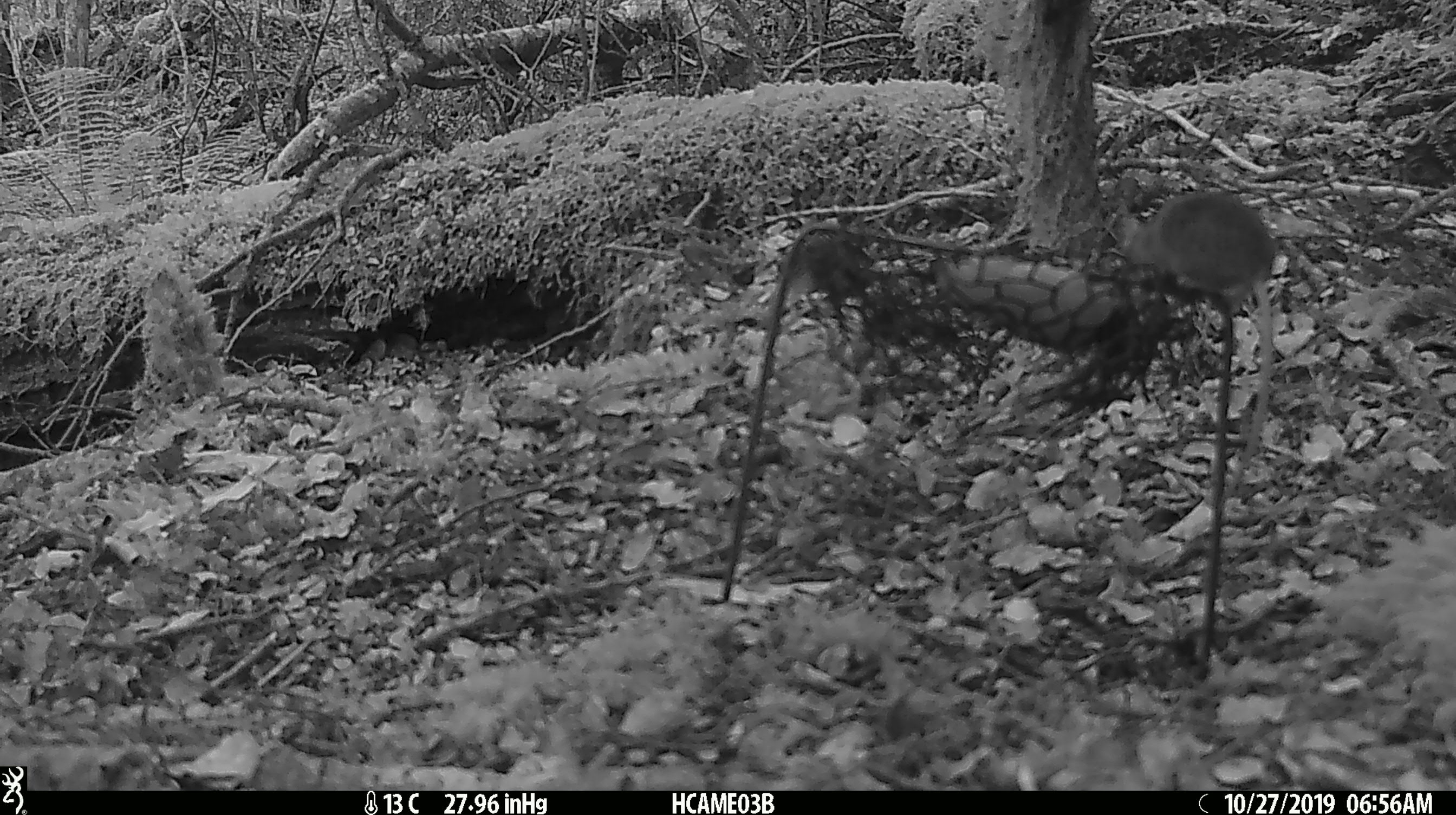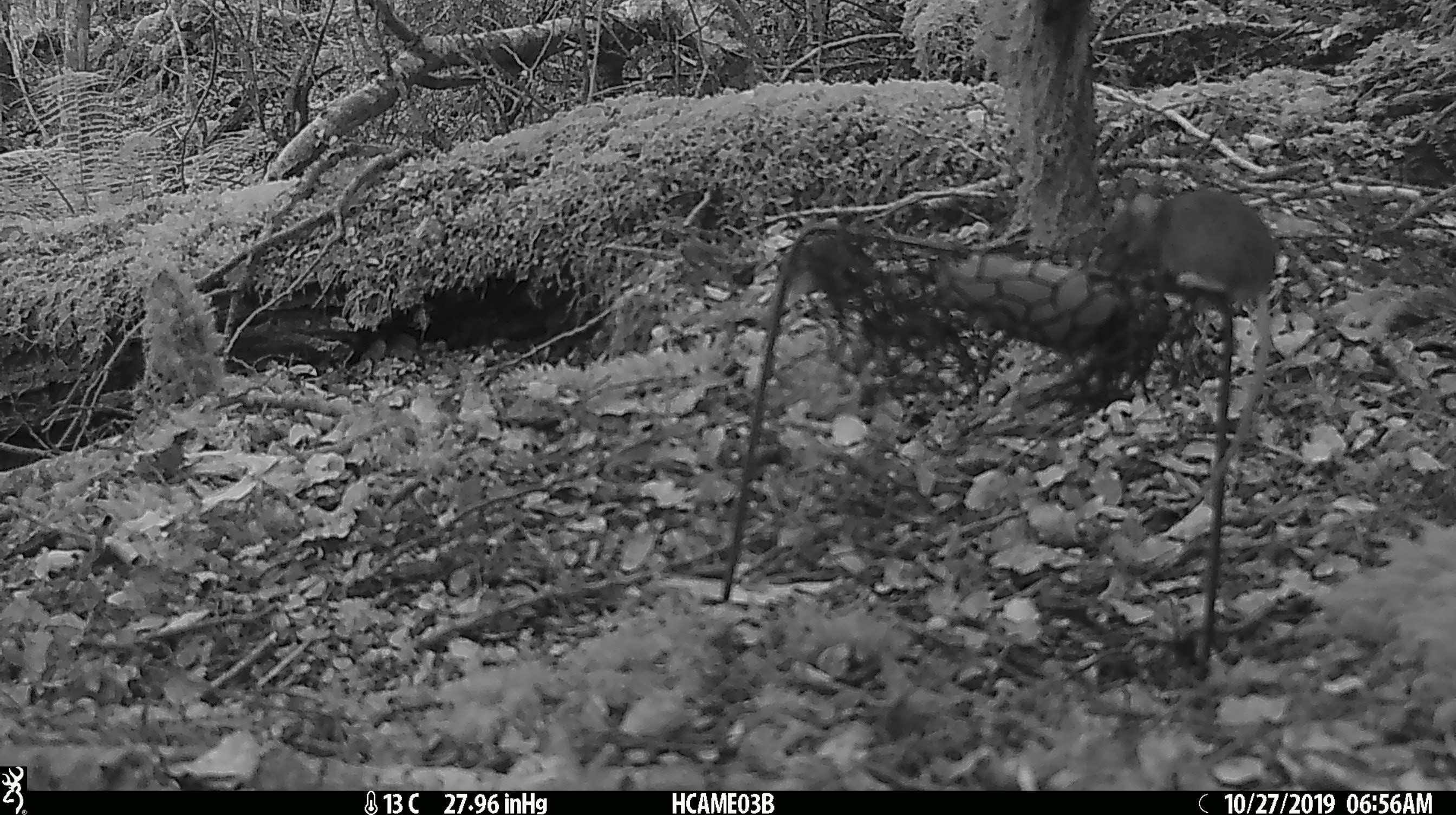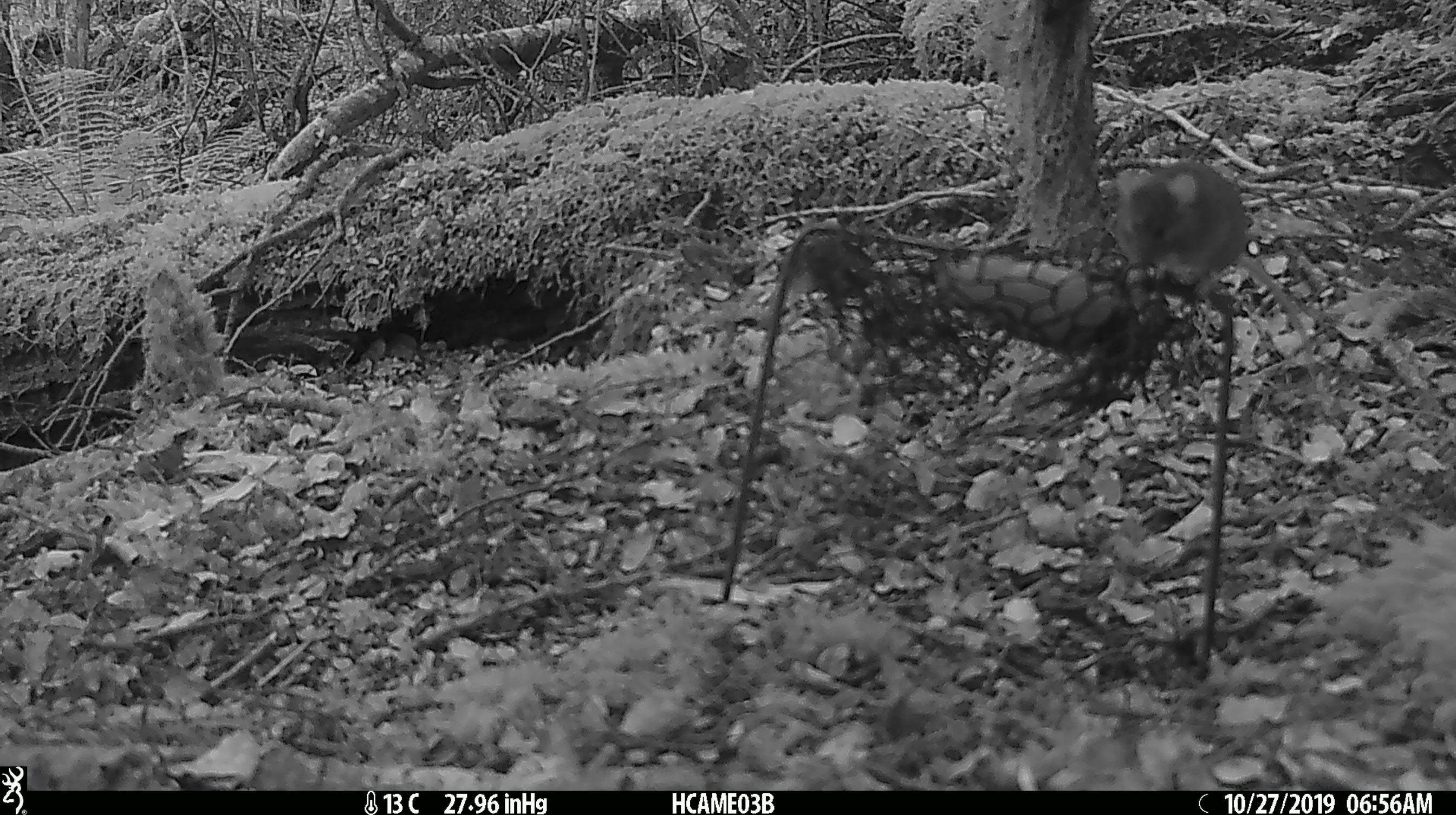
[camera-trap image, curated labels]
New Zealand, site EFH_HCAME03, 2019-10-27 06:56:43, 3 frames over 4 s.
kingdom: Animalia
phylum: Chordata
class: Mammalia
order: Rodentia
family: Muridae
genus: Mus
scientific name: Mus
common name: mouse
Mouse (Mus).